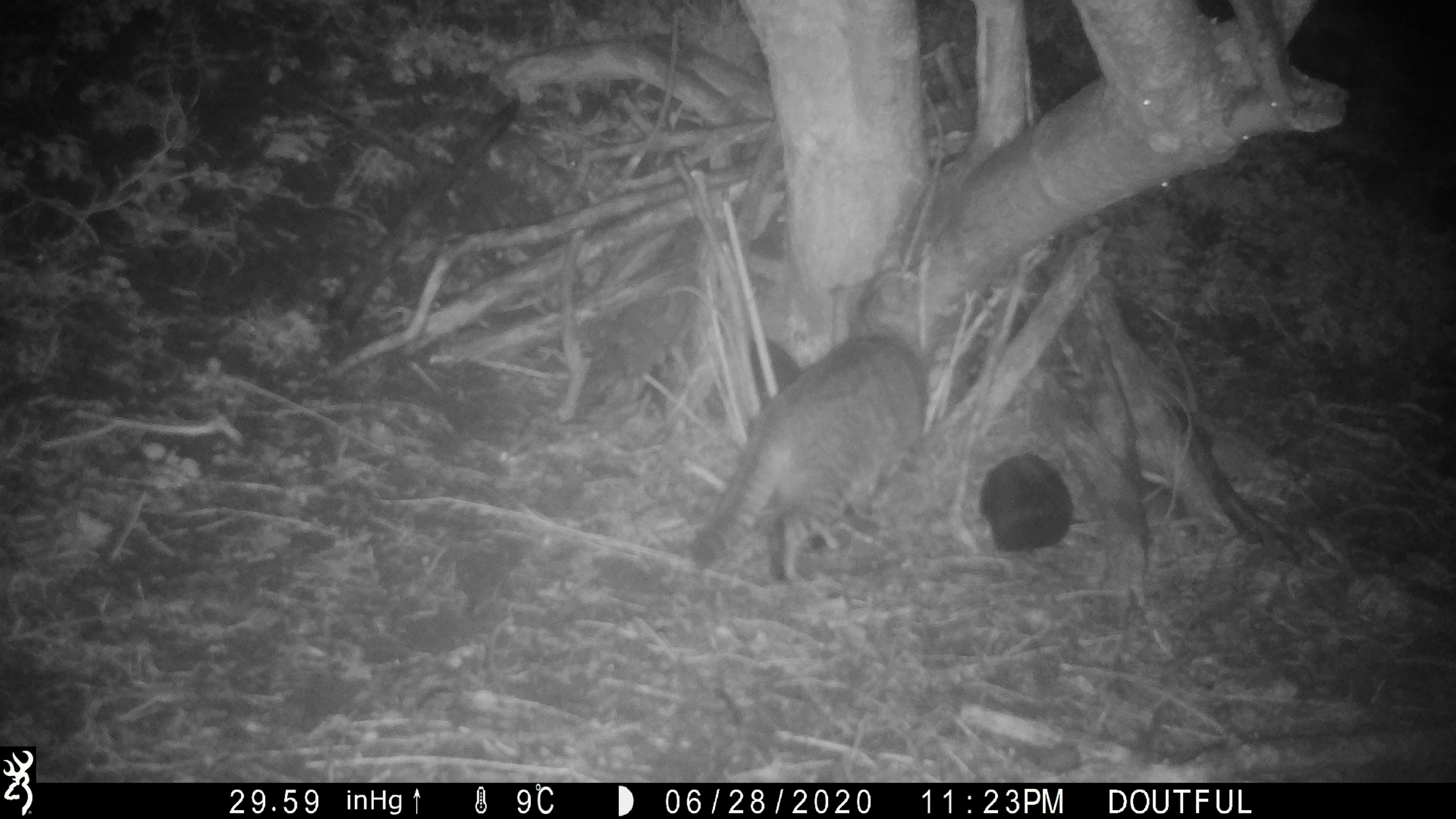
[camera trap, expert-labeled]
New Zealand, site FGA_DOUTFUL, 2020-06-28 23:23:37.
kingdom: Animalia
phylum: Chordata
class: Mammalia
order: Carnivora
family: Felidae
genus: Felis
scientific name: Felis catus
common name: domestic cat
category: cat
Cat (domestic cat) (Felis catus).